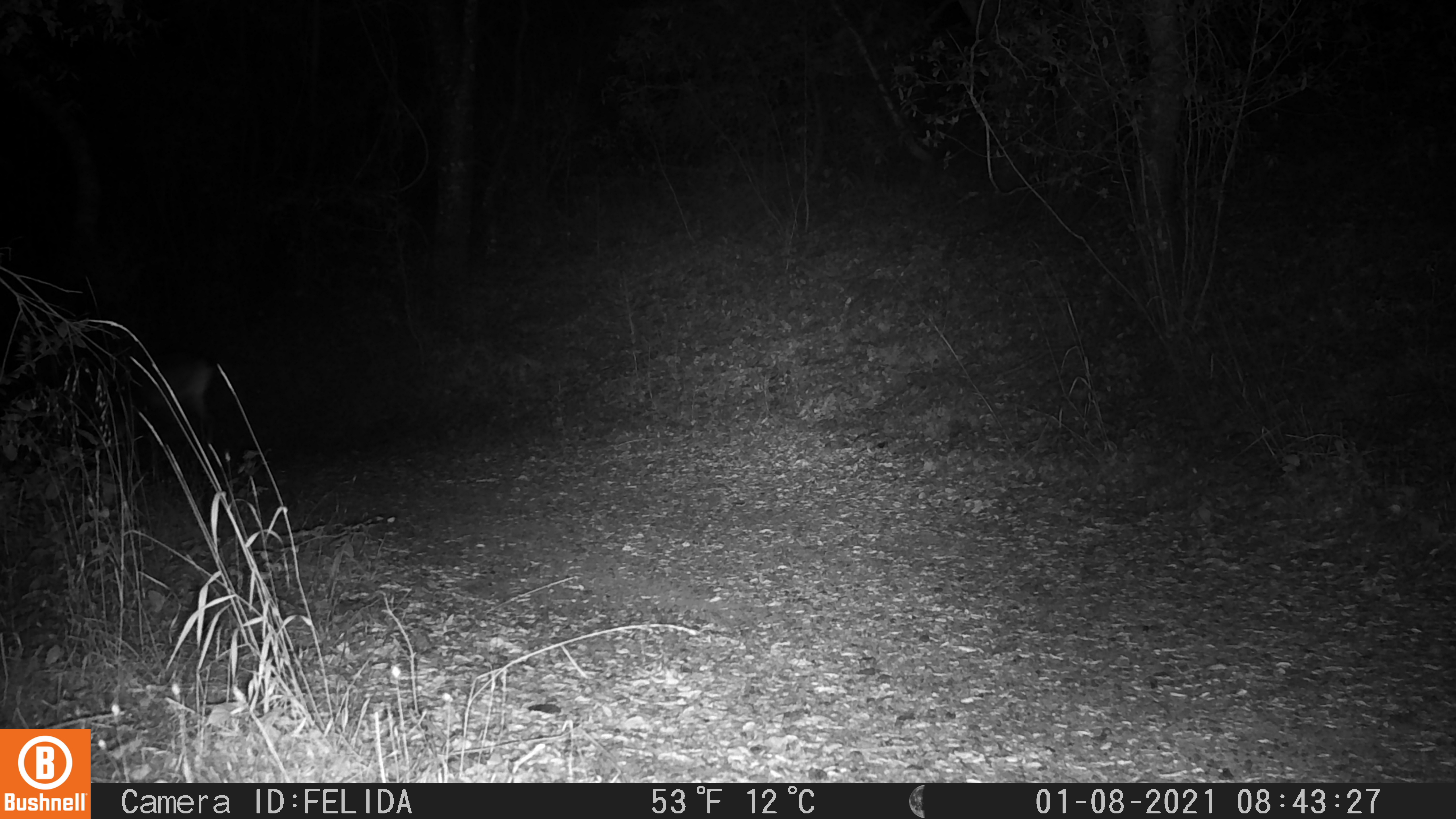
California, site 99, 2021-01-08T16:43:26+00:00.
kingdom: Animalia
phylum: Chordata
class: Mammalia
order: Artiodactyla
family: Cervidae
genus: Odocoileus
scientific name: Odocoileus hemionus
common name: mule deer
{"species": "mule deer (Odocoileus hemionus)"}